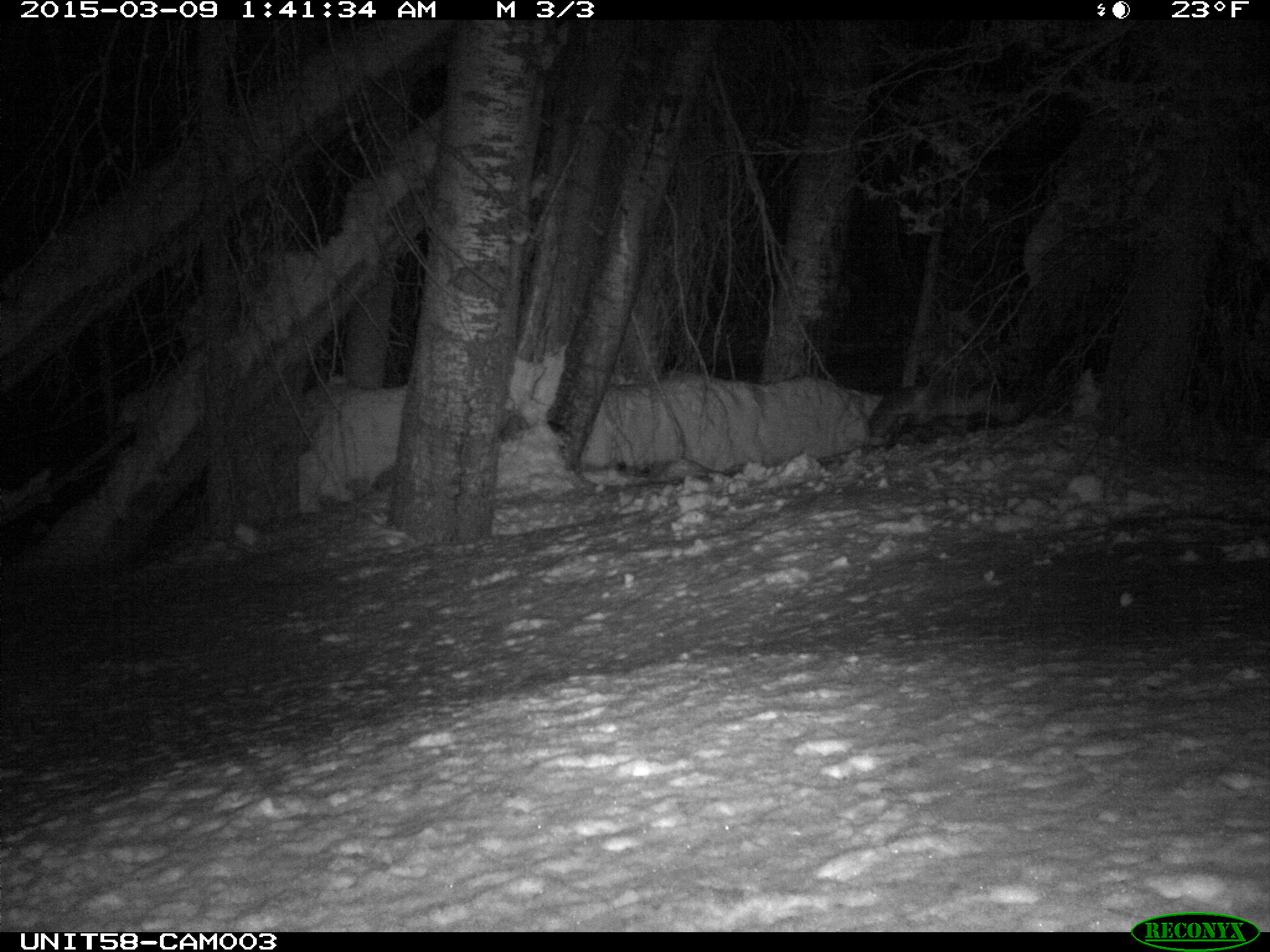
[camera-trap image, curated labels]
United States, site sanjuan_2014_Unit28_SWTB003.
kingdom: Animalia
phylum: Chordata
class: Mammalia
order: Carnivora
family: Canidae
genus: Vulpes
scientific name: Vulpes vulpes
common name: red fox